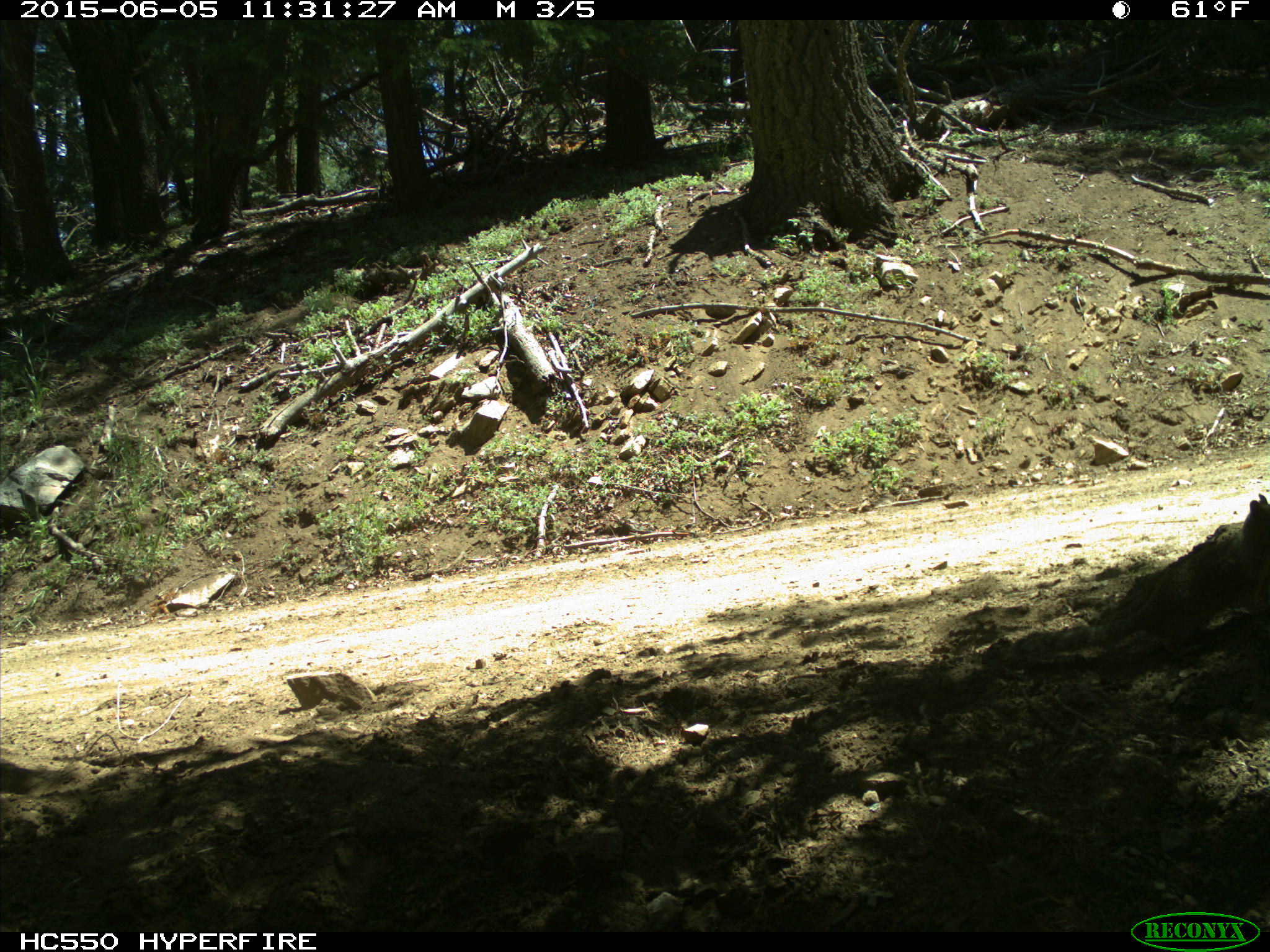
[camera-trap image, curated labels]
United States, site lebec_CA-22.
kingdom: Animalia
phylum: Chordata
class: Mammalia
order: Rodentia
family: Sciuridae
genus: Otospermophilus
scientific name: Otospermophilus beecheyi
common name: california ground squirrel